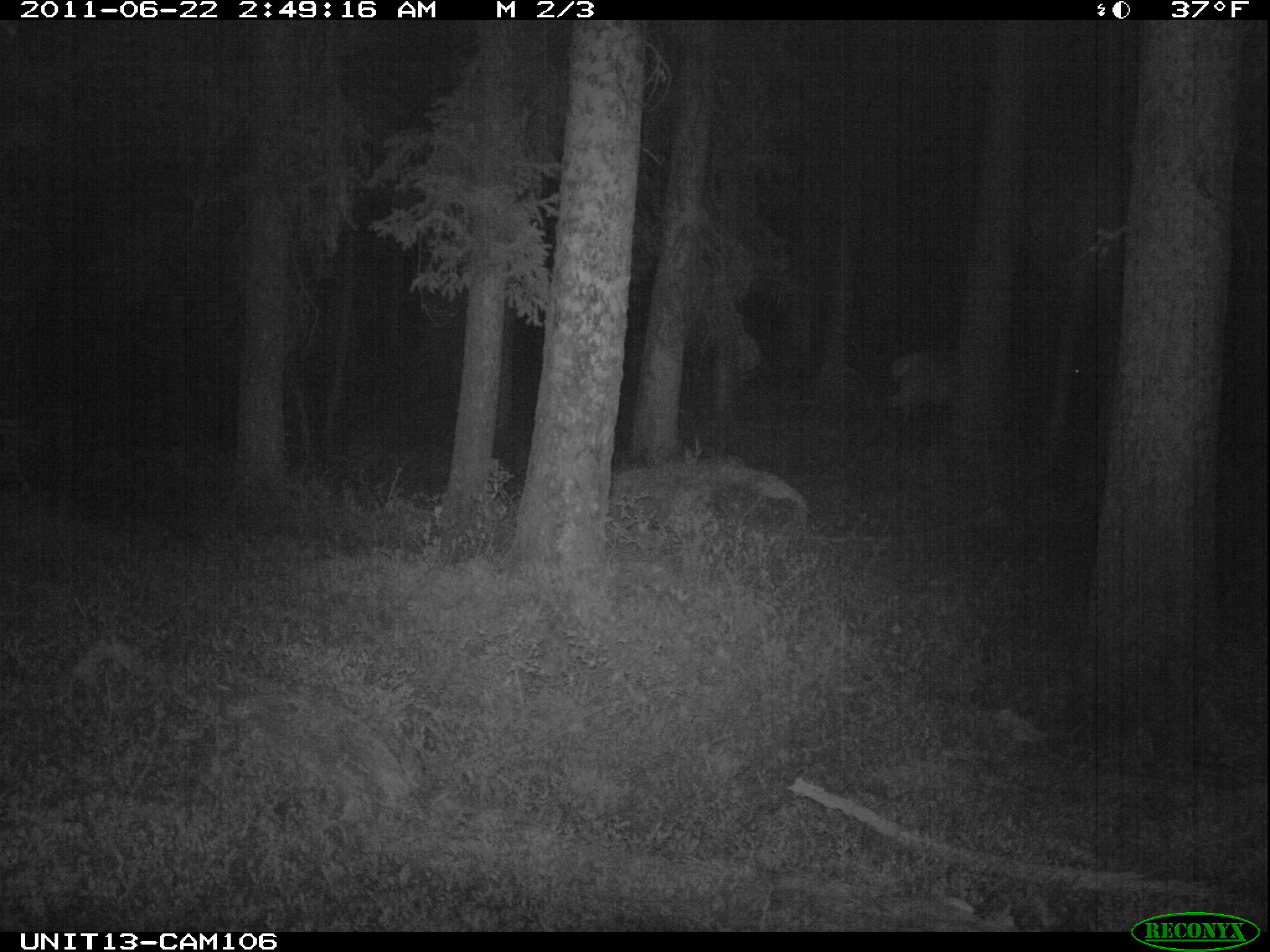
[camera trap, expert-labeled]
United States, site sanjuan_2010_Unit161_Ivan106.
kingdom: Animalia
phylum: Chordata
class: Mammalia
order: Artiodactyla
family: Cervidae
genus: Cervus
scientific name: Cervus elaphus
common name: red deer